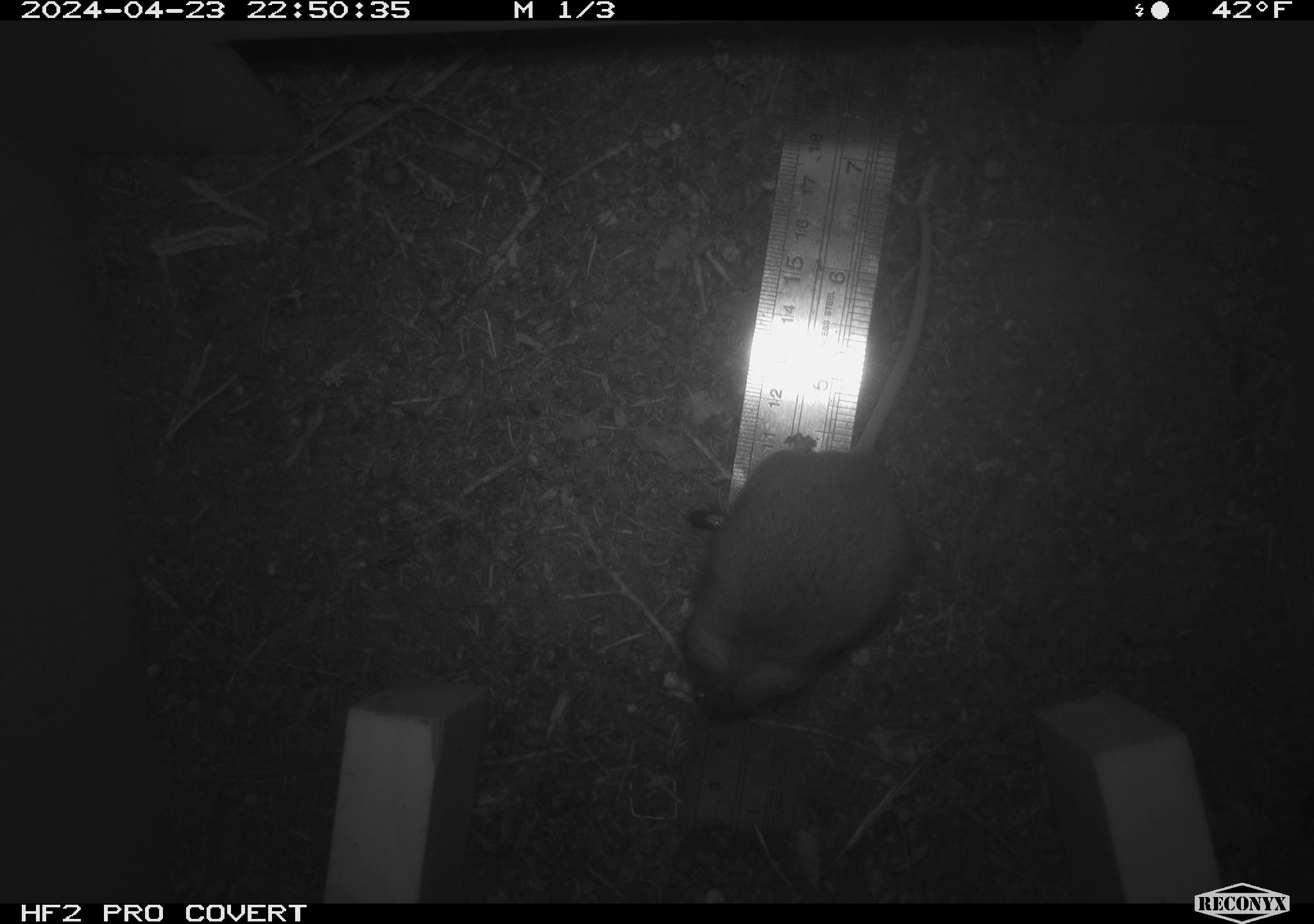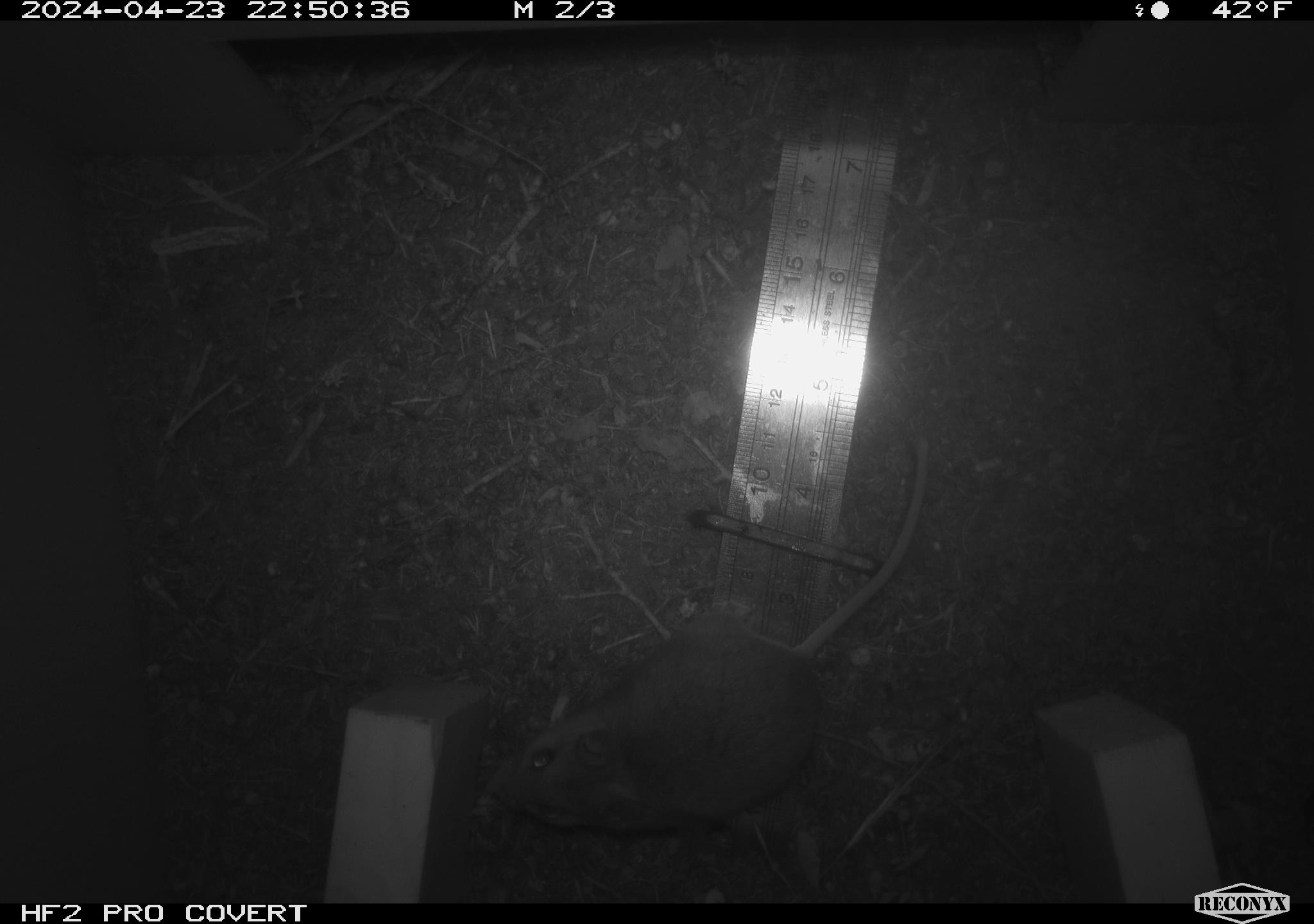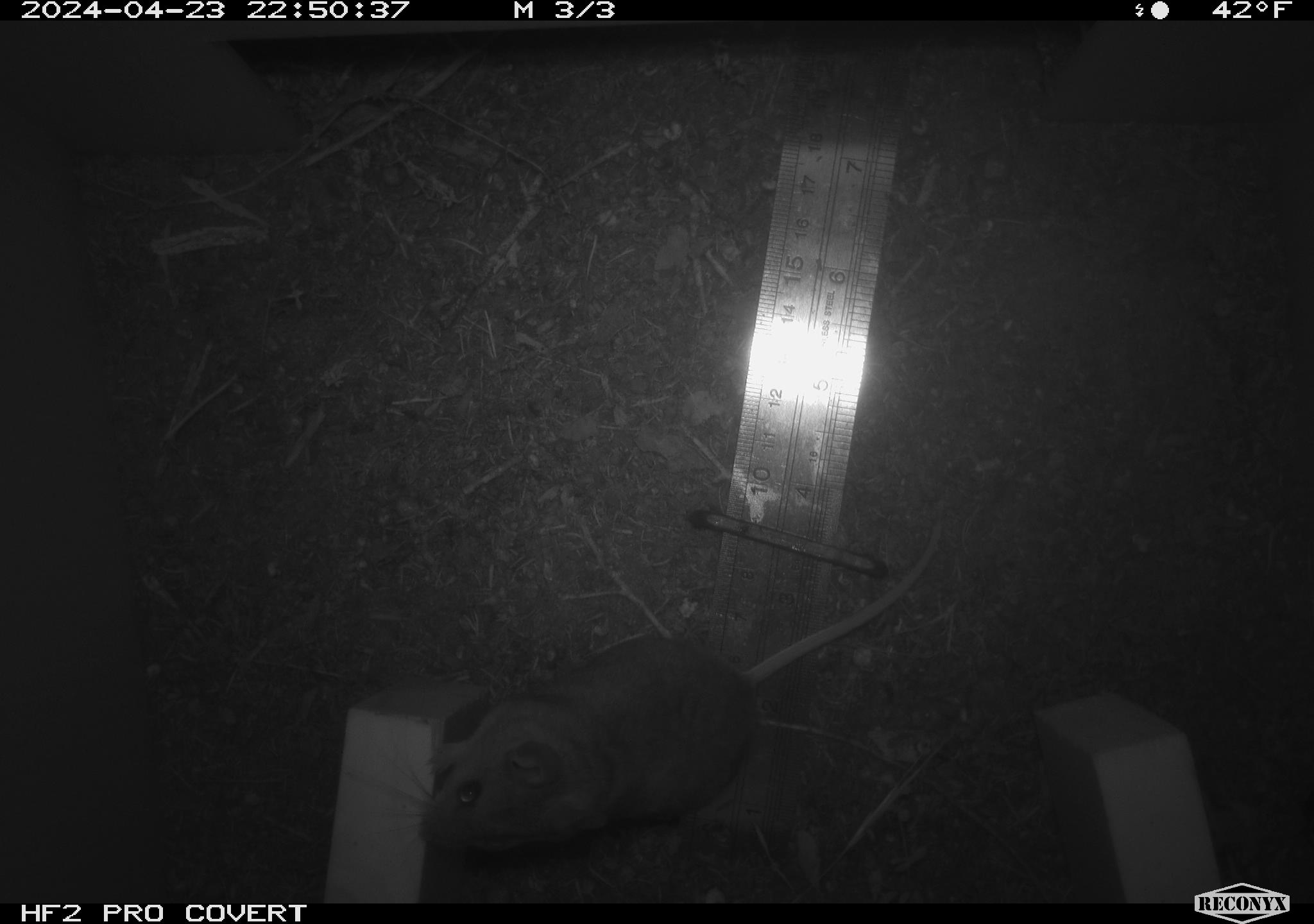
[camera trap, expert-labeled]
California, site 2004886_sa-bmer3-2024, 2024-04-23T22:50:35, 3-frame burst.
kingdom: Animalia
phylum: Chordata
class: Mammalia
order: Rodentia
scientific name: Rodentia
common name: mouse species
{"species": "mouse species (Rodentia)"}